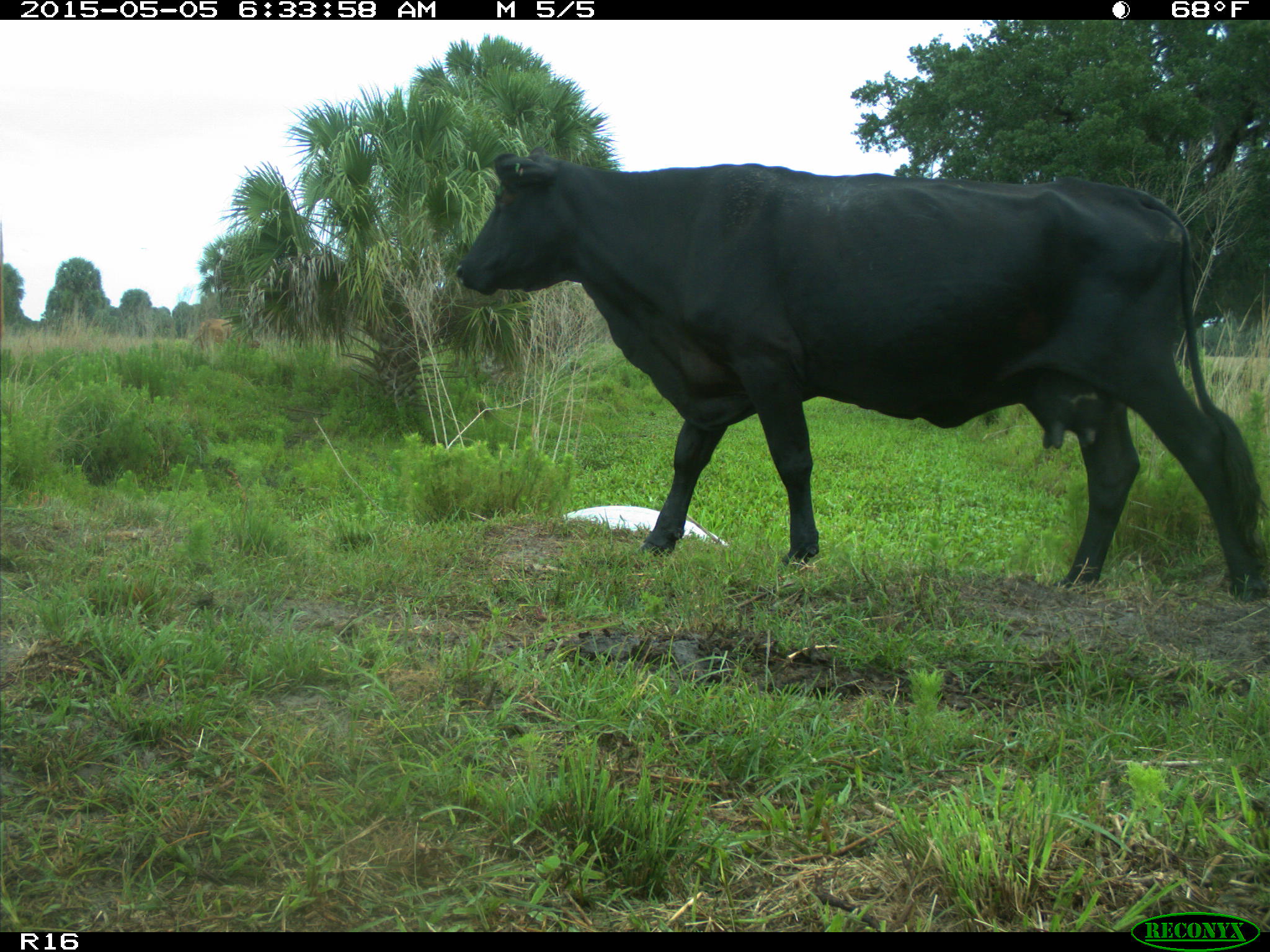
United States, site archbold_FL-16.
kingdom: Animalia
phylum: Chordata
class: Mammalia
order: Artiodactyla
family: Bovidae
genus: Bos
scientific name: Bos taurus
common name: domestic cow